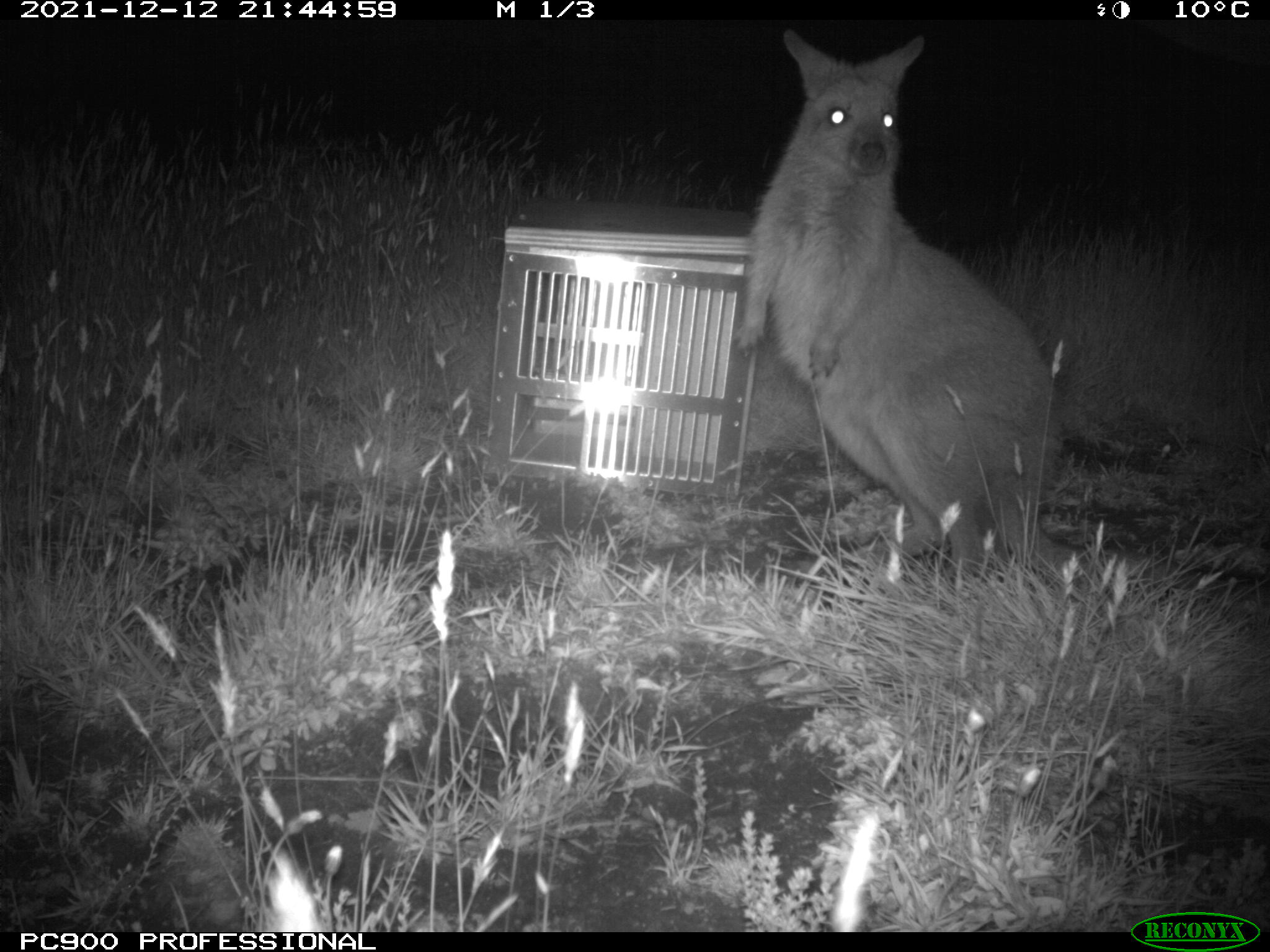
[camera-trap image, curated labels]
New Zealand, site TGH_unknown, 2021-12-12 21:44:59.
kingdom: Animalia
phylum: Chordata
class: Mammalia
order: Diprotodontia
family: Macropodidae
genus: Notamacropus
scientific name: Notamacropus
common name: wallaby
Wallaby (Notamacropus).